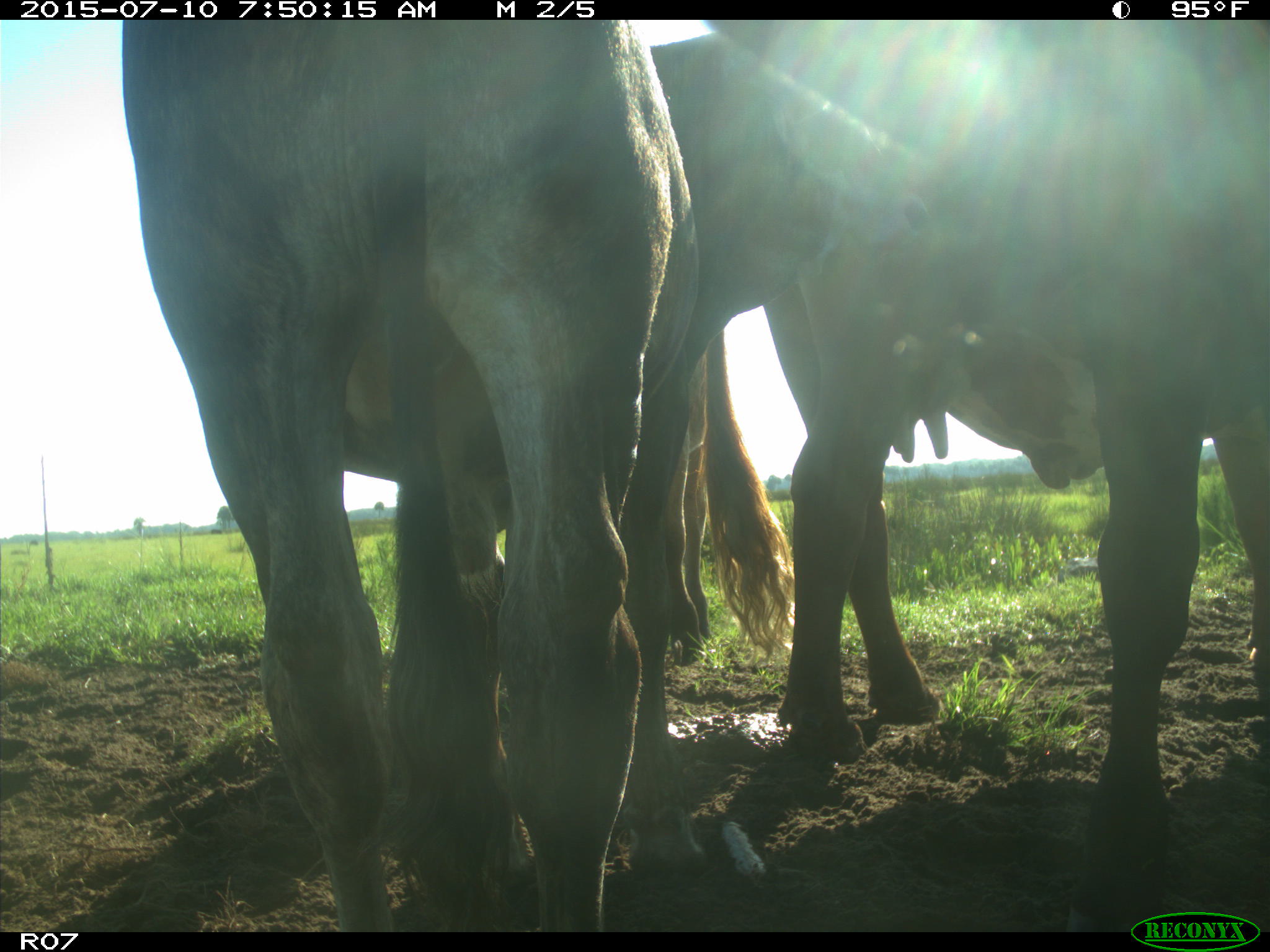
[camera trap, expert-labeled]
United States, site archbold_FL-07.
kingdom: Animalia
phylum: Chordata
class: Mammalia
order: Artiodactyla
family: Bovidae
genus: Bos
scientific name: Bos taurus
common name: domestic cow